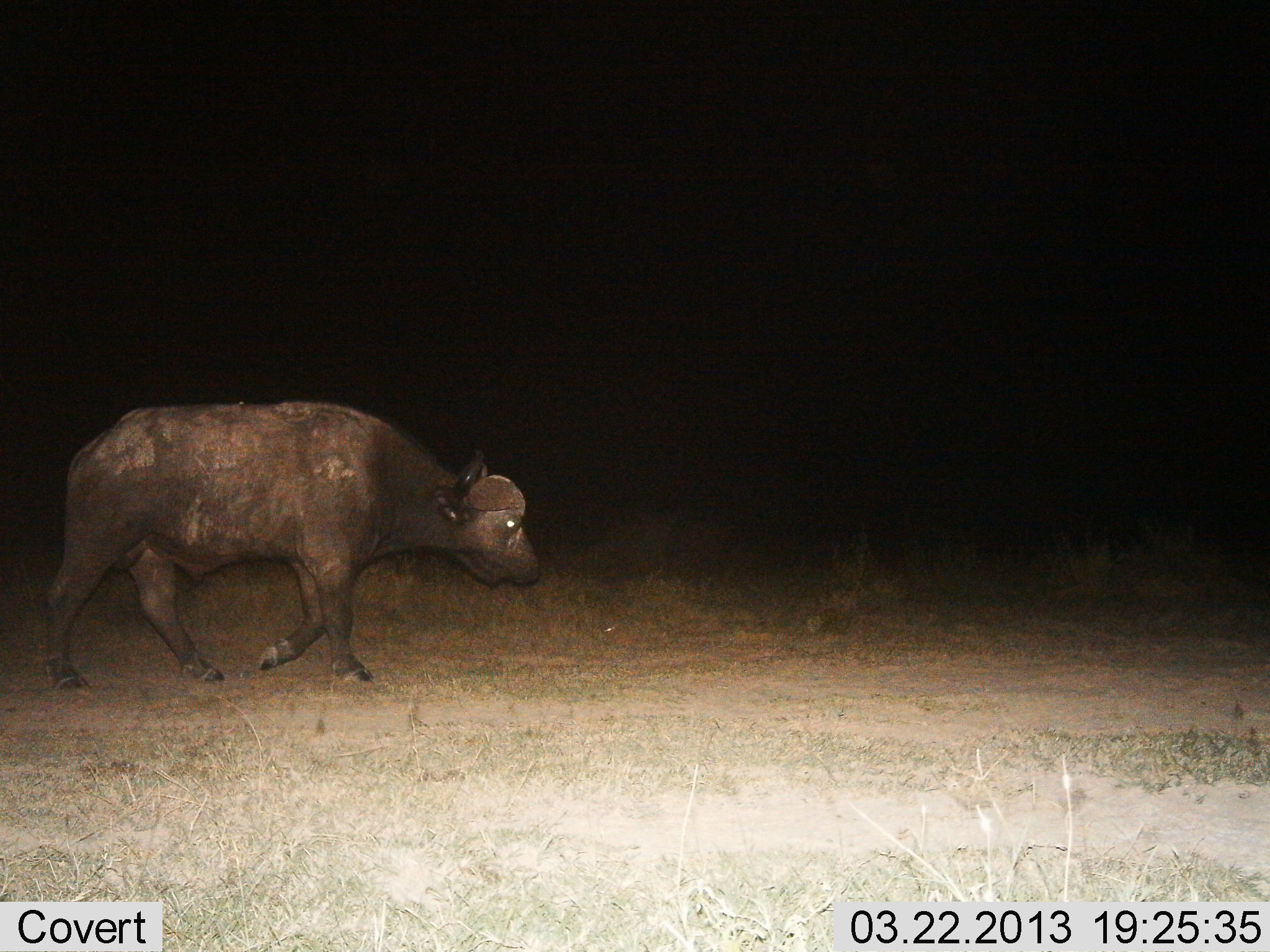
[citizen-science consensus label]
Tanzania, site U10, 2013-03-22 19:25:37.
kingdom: Animalia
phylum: Chordata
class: Mammalia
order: Artiodactyla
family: Bovidae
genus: Syncerus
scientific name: Syncerus caffer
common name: cape buffalo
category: buffalo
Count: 1.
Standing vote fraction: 0%.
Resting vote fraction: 0%.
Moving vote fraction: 100%.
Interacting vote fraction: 0%.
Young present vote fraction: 0%.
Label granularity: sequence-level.